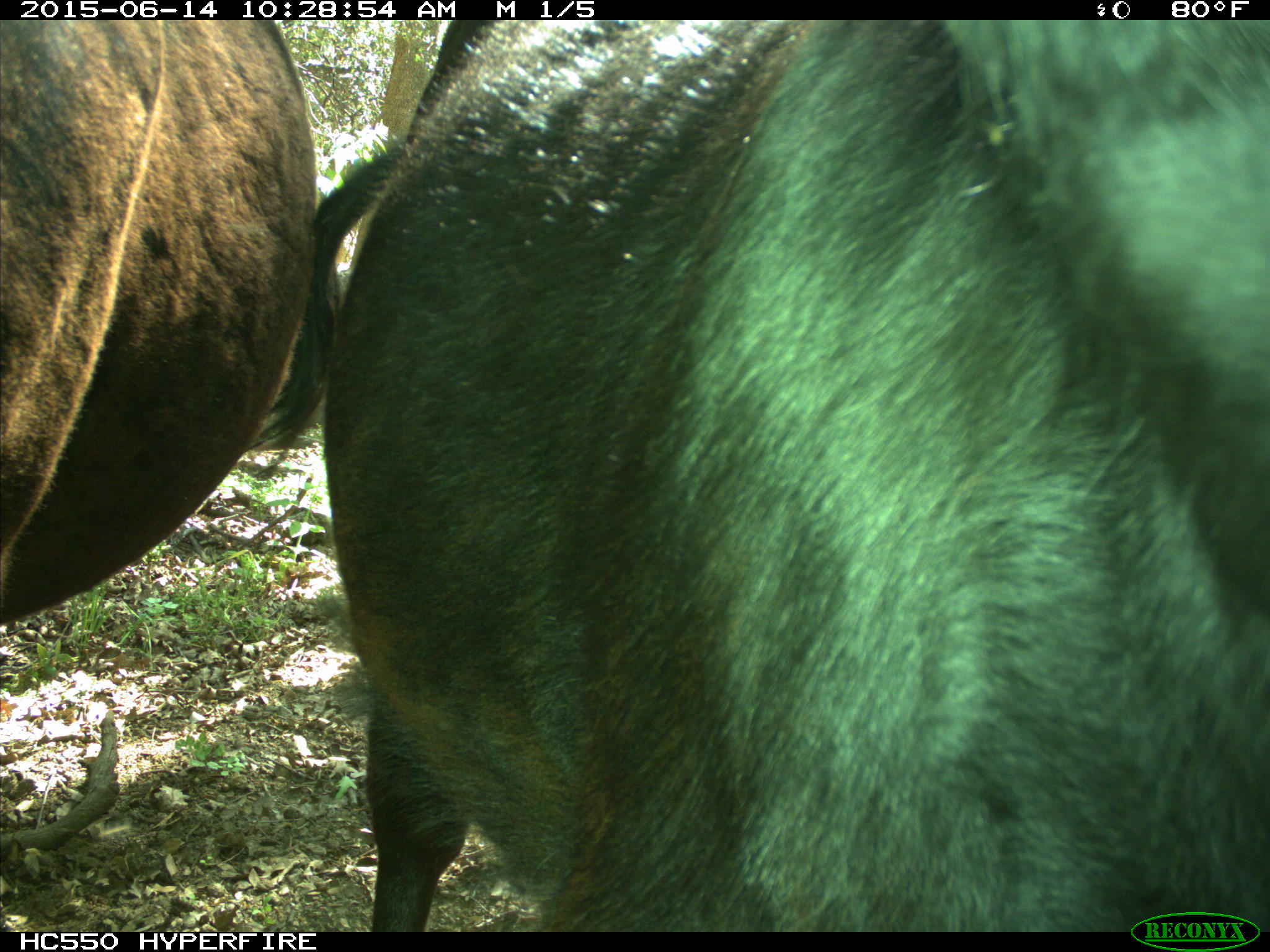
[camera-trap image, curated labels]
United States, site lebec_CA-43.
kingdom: Animalia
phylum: Chordata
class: Mammalia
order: Artiodactyla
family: Bovidae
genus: Bos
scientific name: Bos taurus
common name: domestic cow